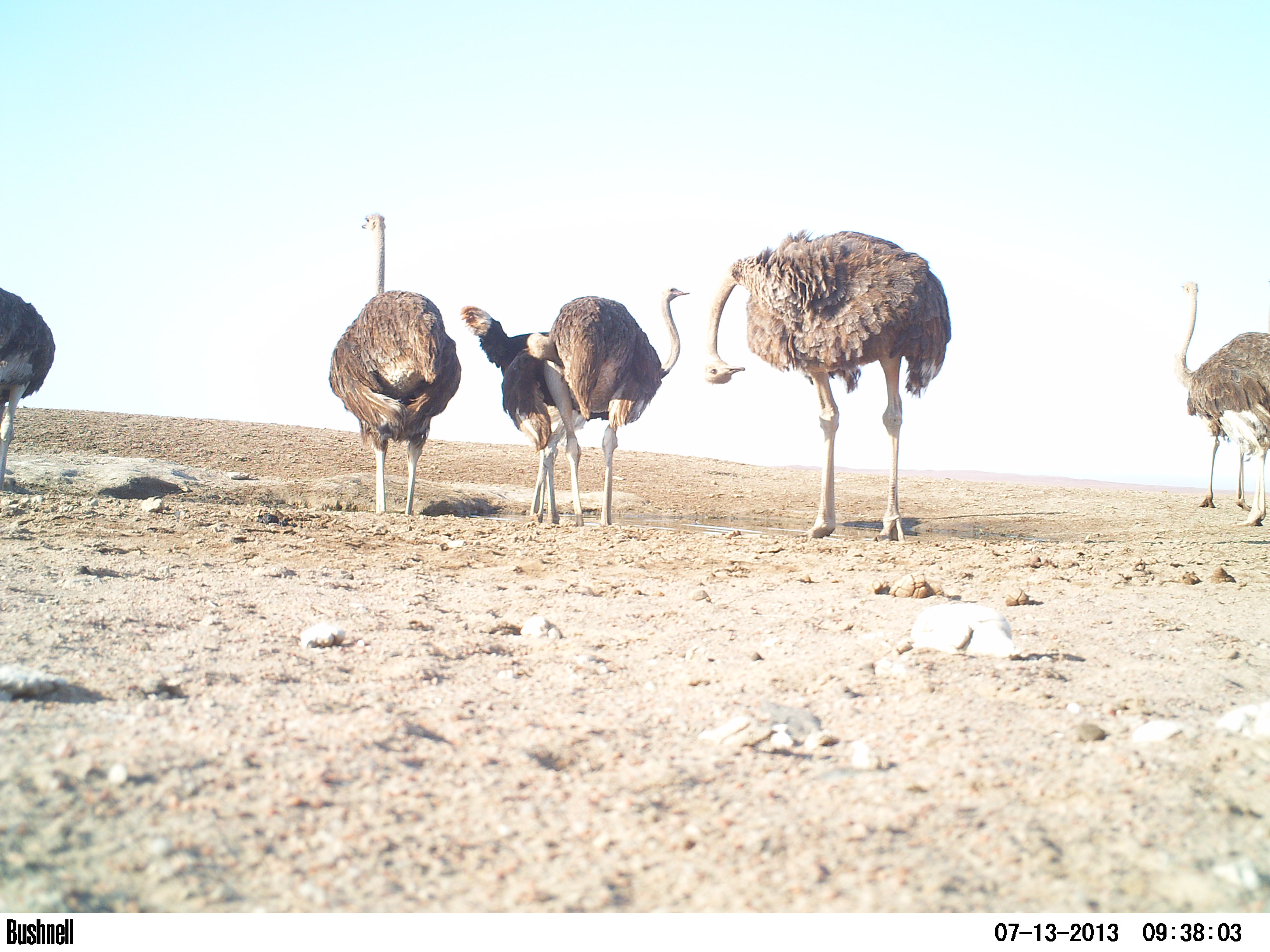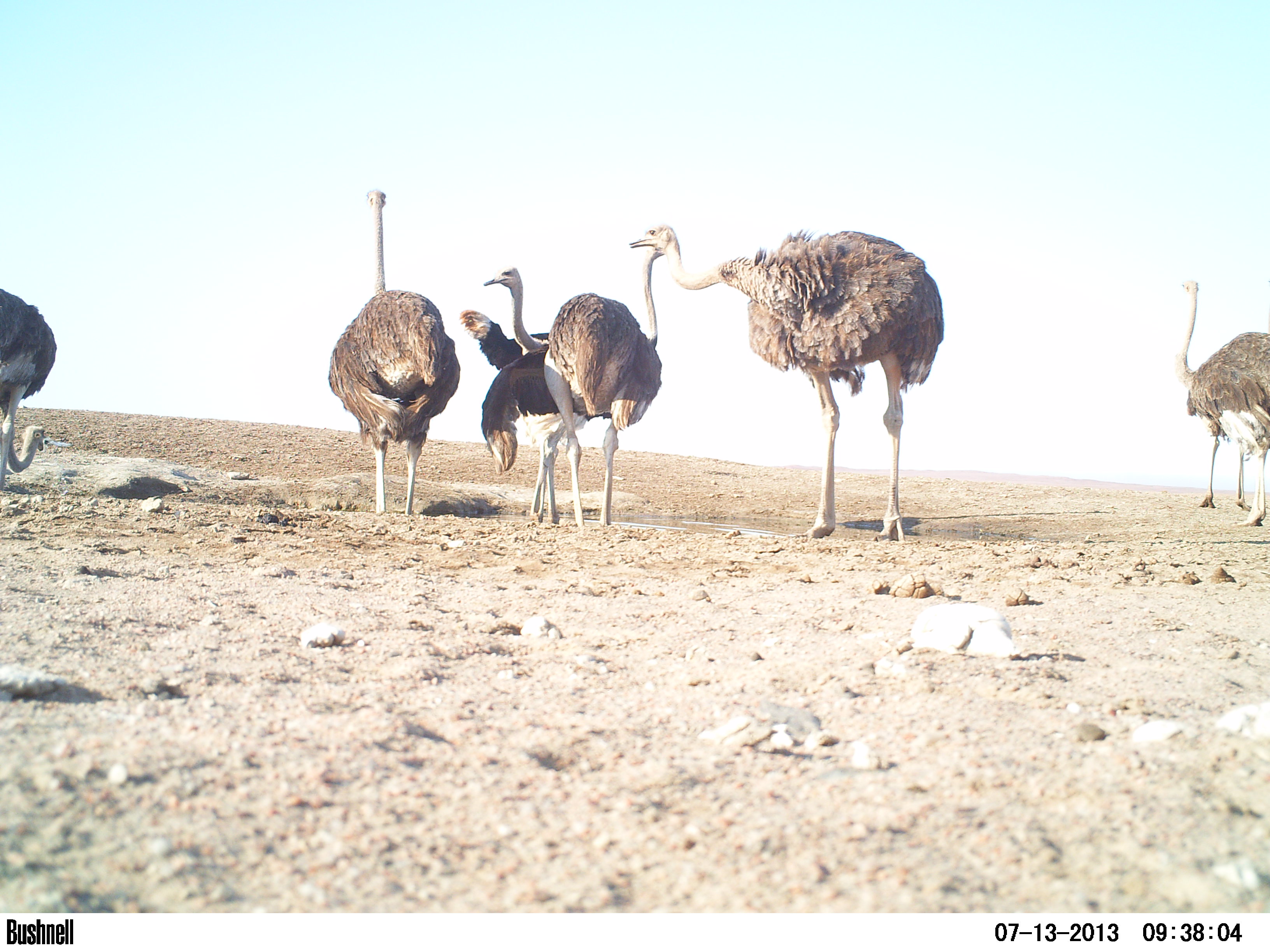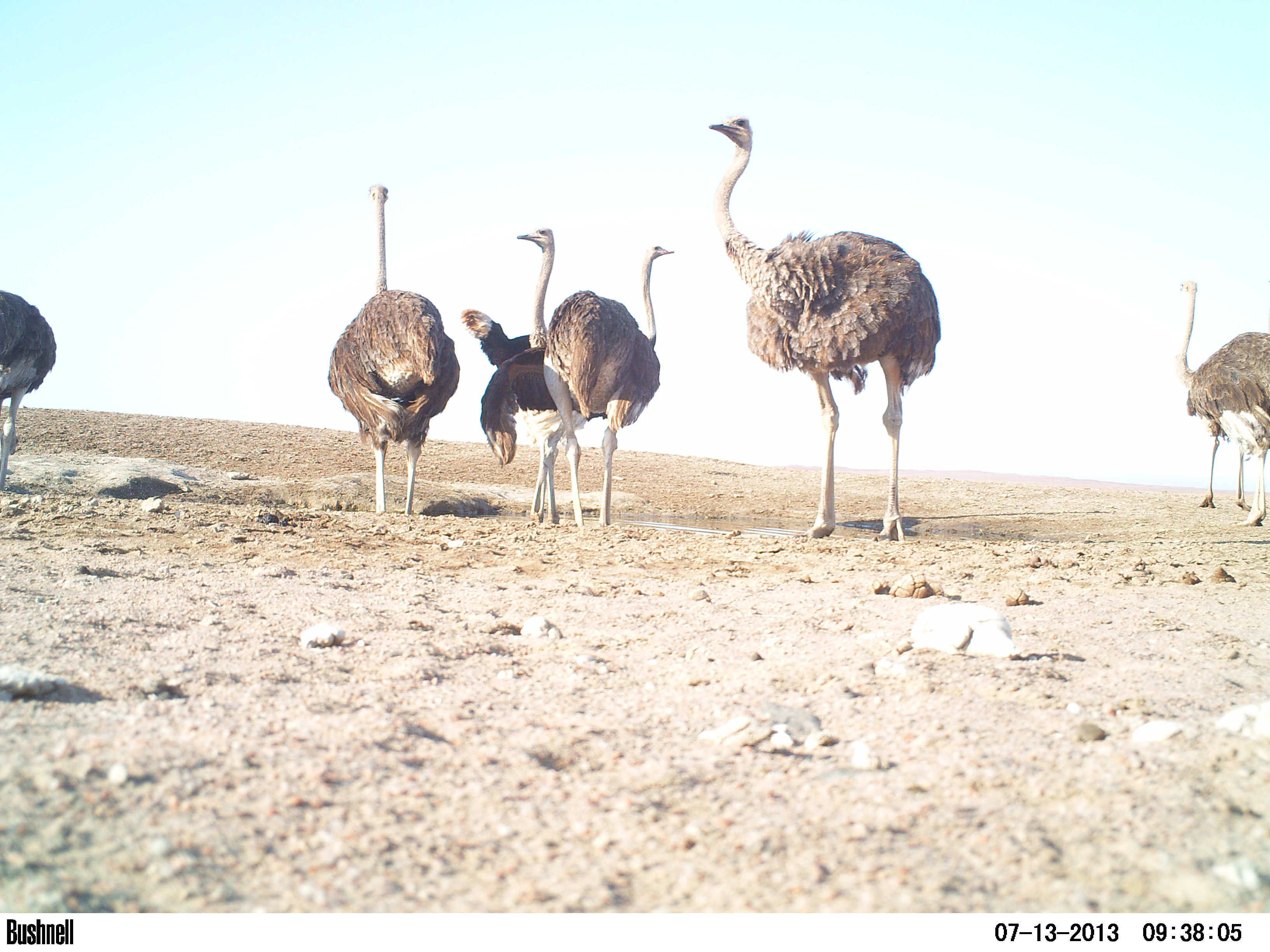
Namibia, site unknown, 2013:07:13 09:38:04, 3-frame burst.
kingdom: Animalia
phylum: Chordata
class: Aves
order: Struthioniformes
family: Struthionidae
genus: Struthio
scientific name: Struthio camelus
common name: common ostrich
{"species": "Struthio camelus (common ostrich)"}